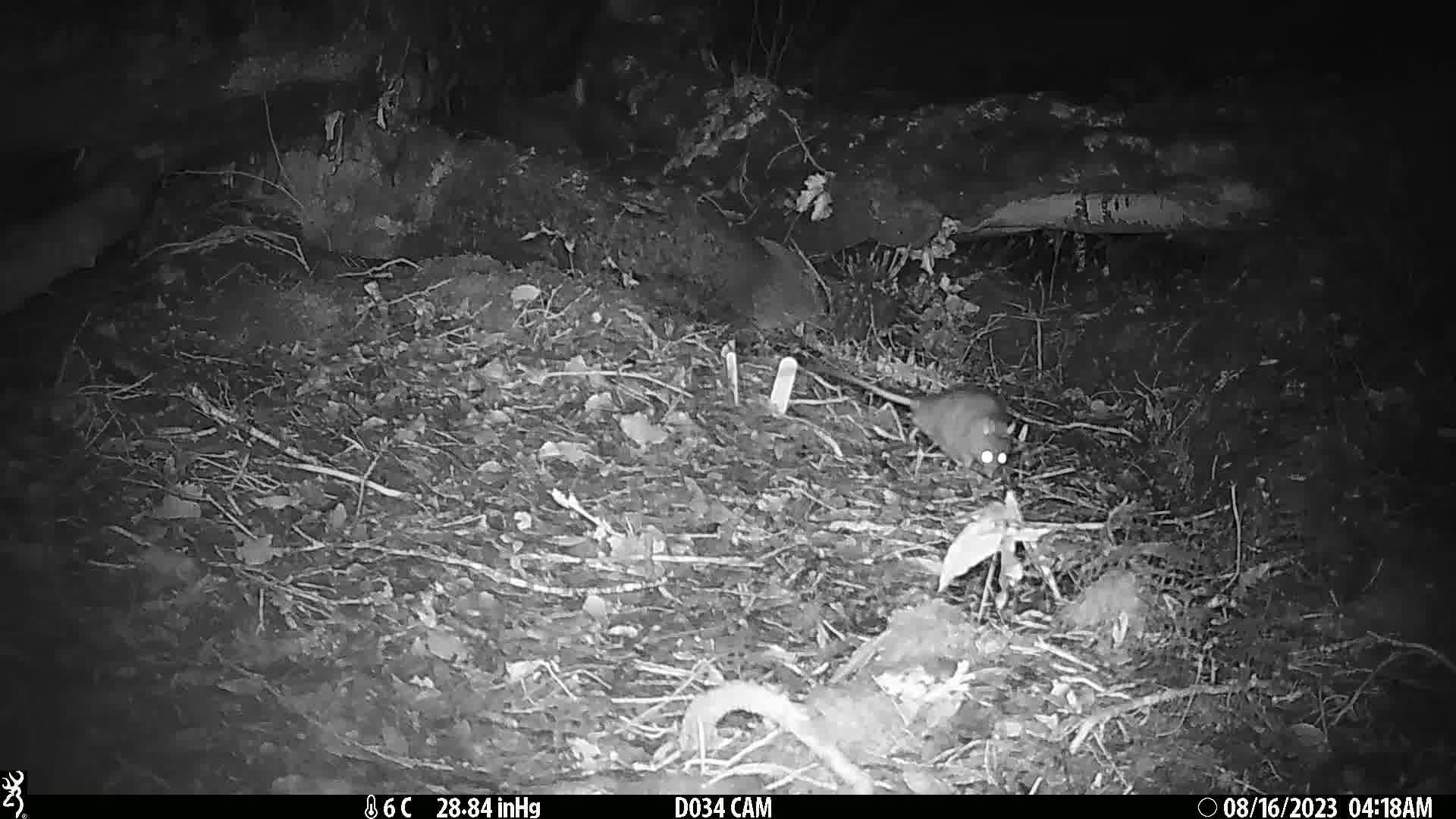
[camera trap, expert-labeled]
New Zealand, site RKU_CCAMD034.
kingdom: Animalia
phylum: Chordata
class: Mammalia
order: Rodentia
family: Muridae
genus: Rattus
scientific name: Rattus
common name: rat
Rat (Rattus).